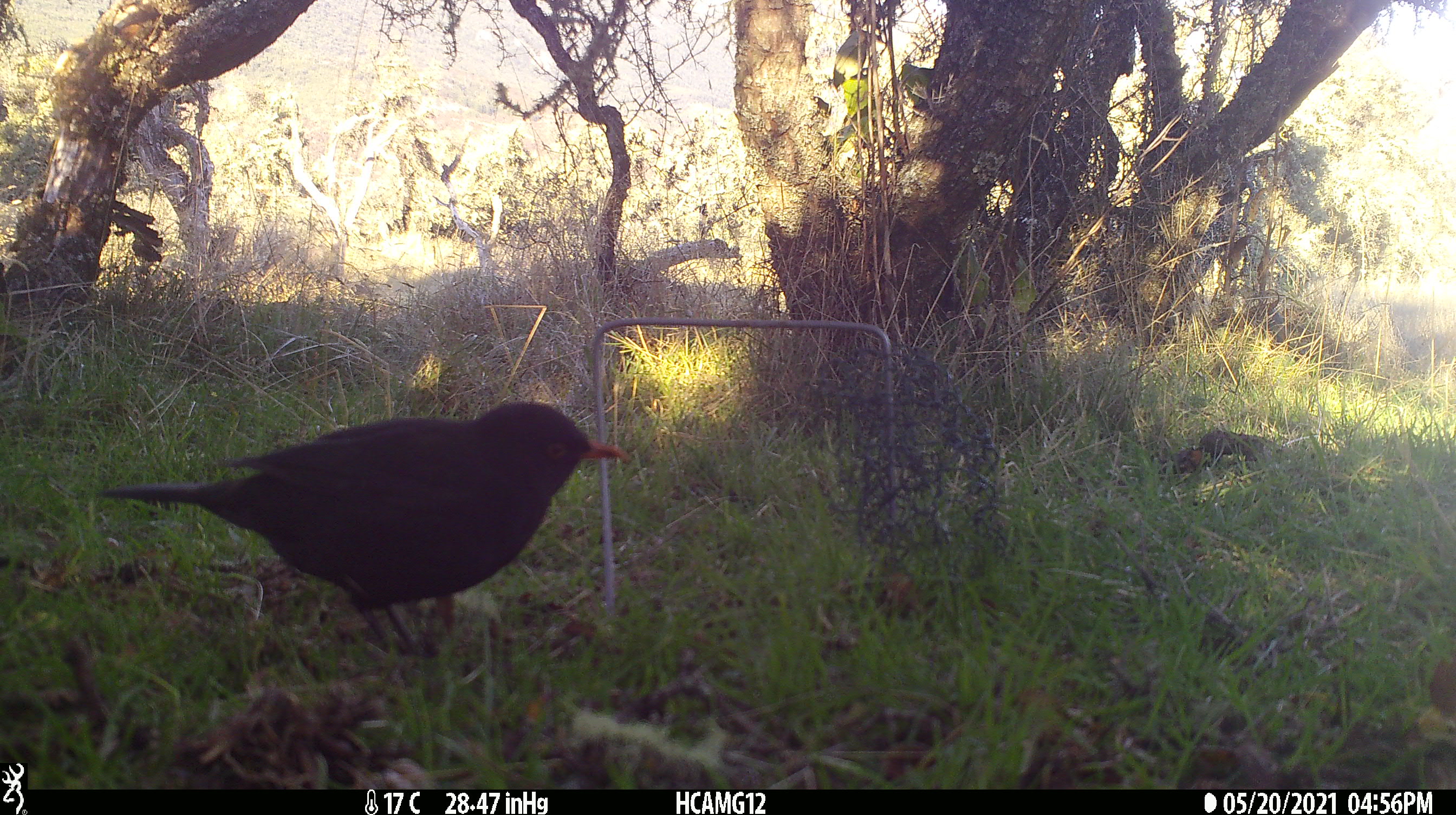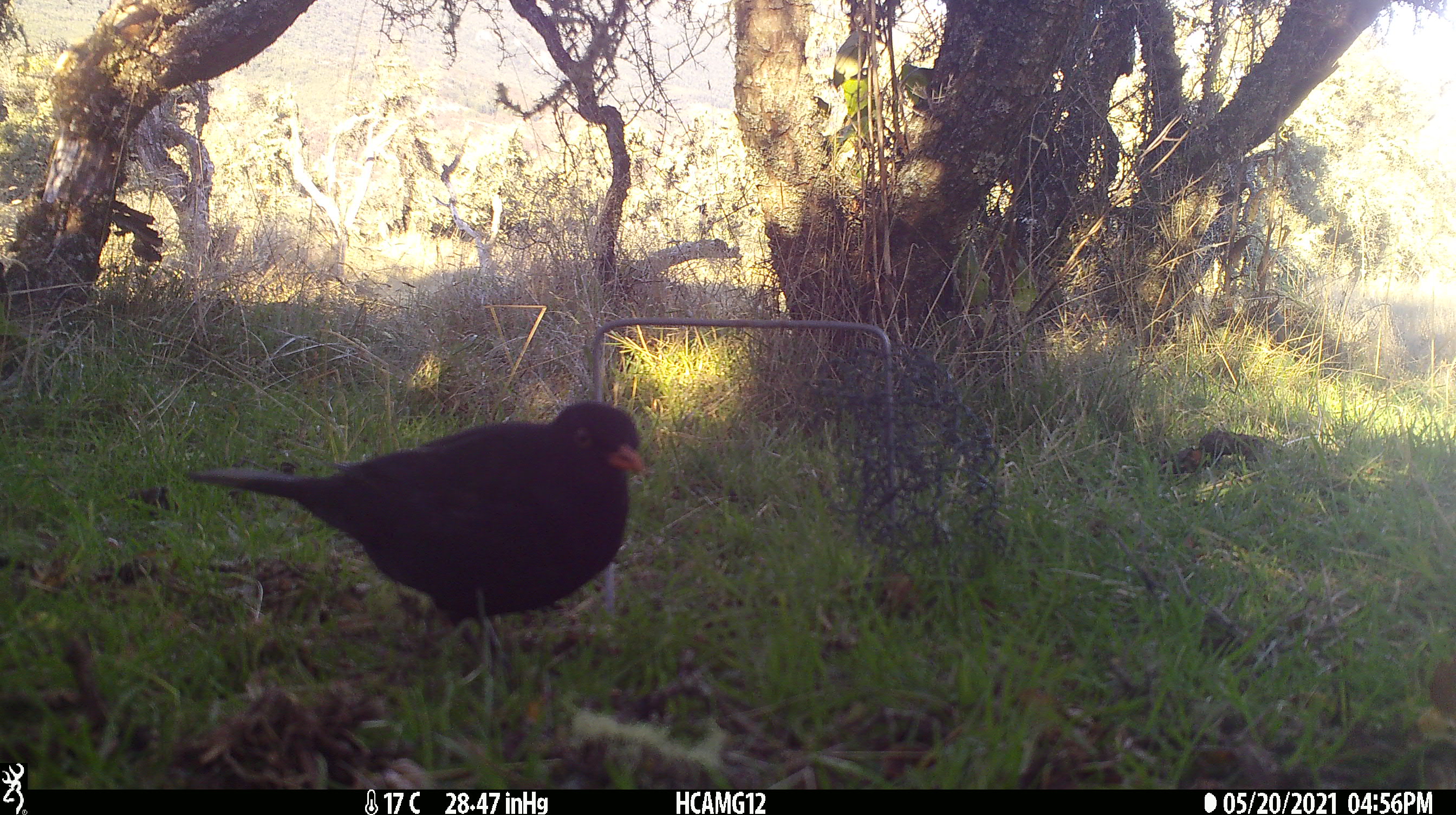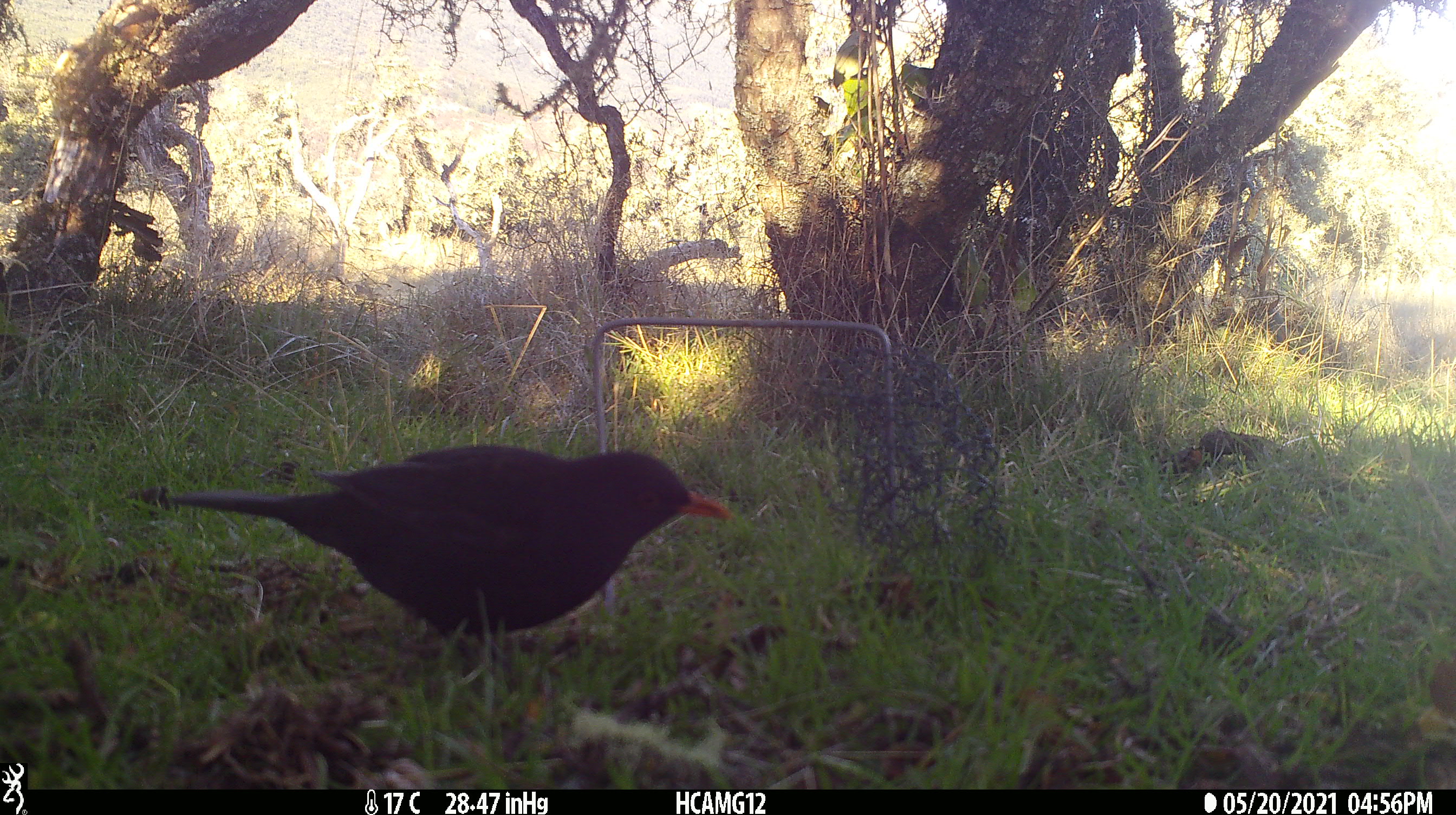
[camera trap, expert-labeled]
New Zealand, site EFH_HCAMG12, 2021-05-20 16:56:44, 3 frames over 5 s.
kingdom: Animalia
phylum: Chordata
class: Aves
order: Passeriformes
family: Turdidae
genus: Turdus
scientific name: Turdus merula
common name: eurasian blackbird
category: blackbird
Blackbird (eurasian blackbird) (Turdus merula).